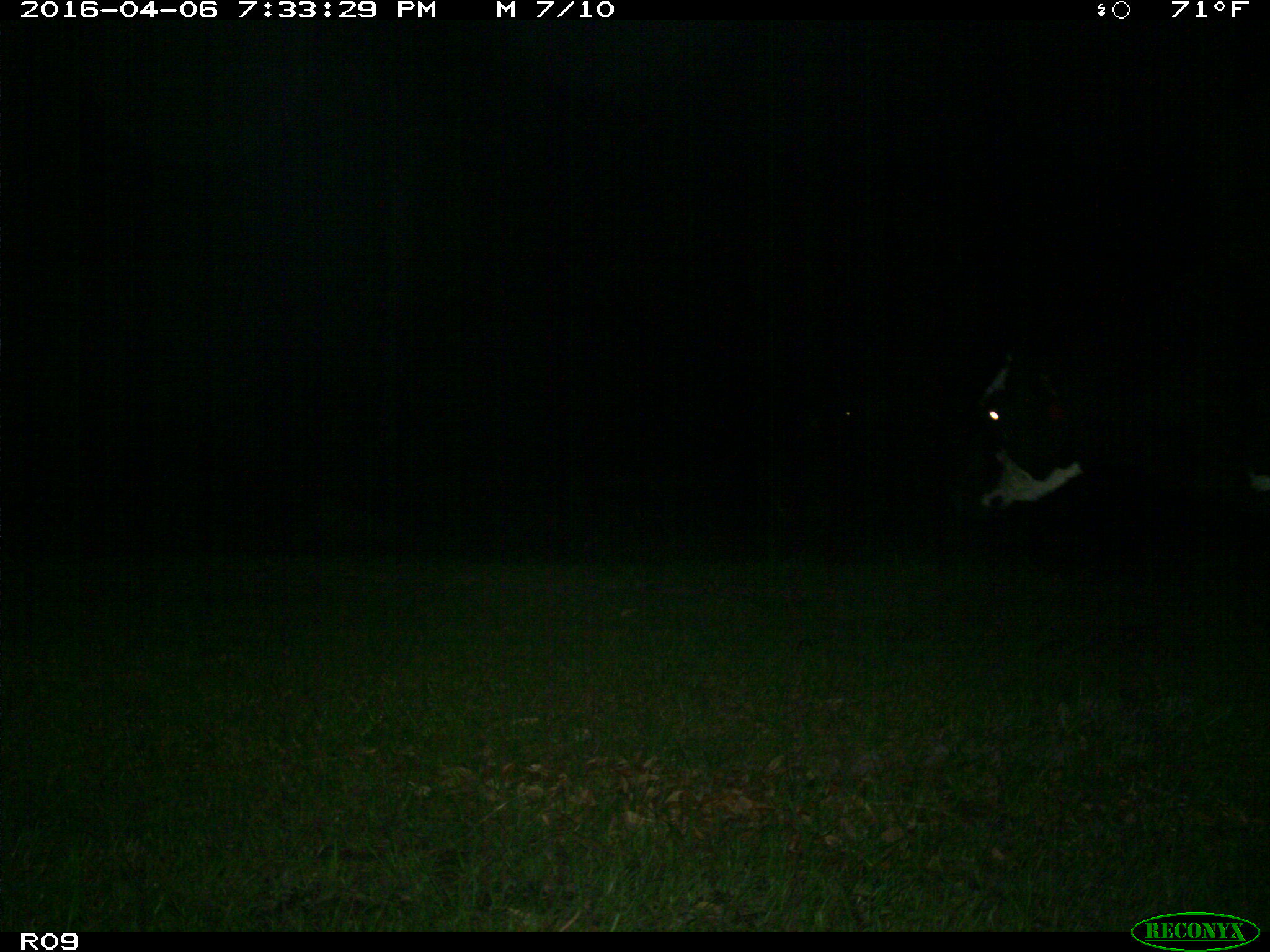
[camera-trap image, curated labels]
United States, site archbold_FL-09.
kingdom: Animalia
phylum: Chordata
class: Mammalia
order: Artiodactyla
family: Bovidae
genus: Bos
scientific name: Bos taurus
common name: domestic cow